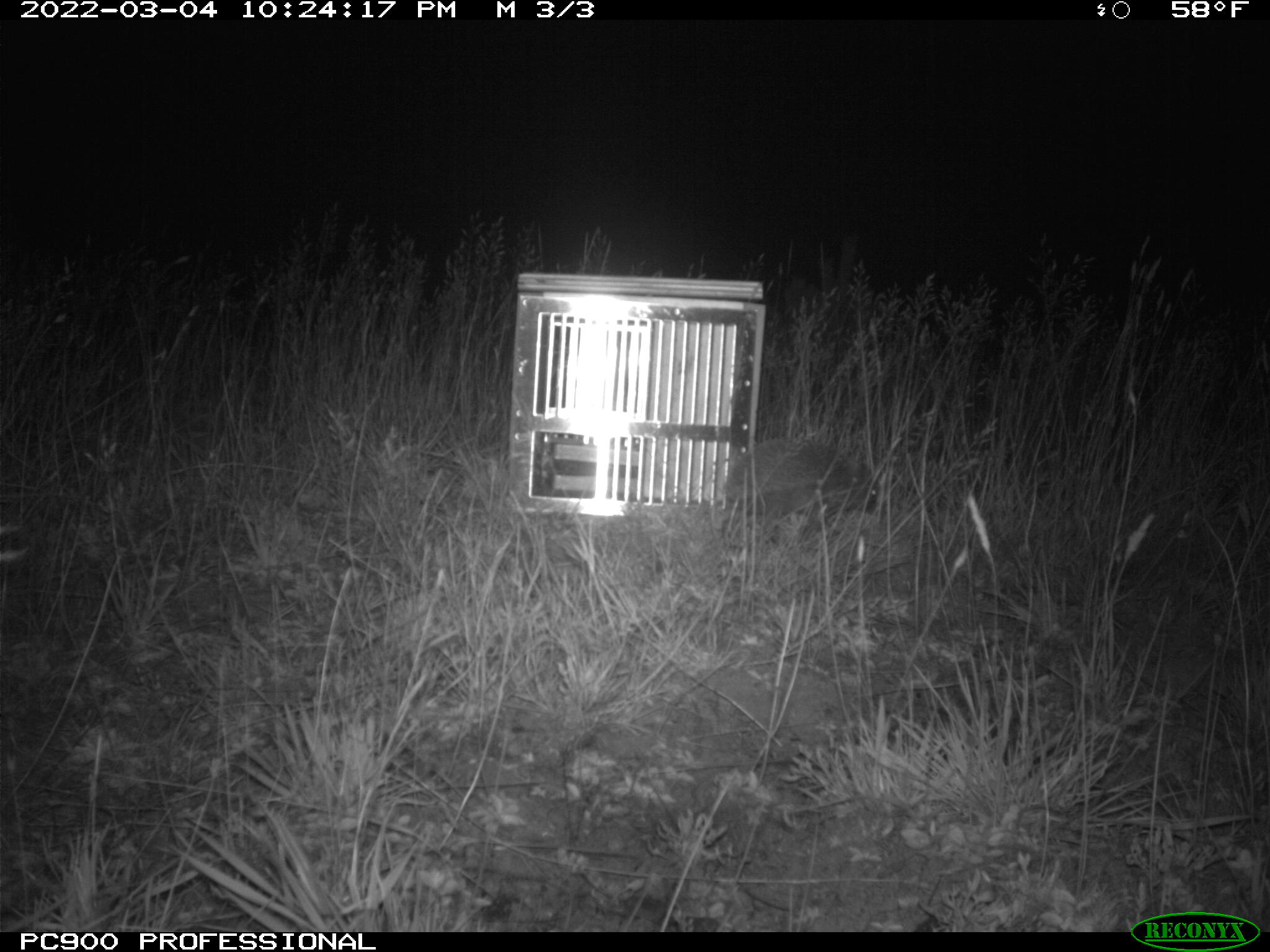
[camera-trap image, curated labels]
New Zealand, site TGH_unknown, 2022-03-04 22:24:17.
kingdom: Animalia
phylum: Chordata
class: Mammalia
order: Eulipotyphla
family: Erinaceidae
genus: Erinaceus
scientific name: Erinaceus europaeus europaeus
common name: european hedgehog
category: hedgehog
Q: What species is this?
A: Hedgehog (european hedgehog) (Erinaceus europaeus europaeus).